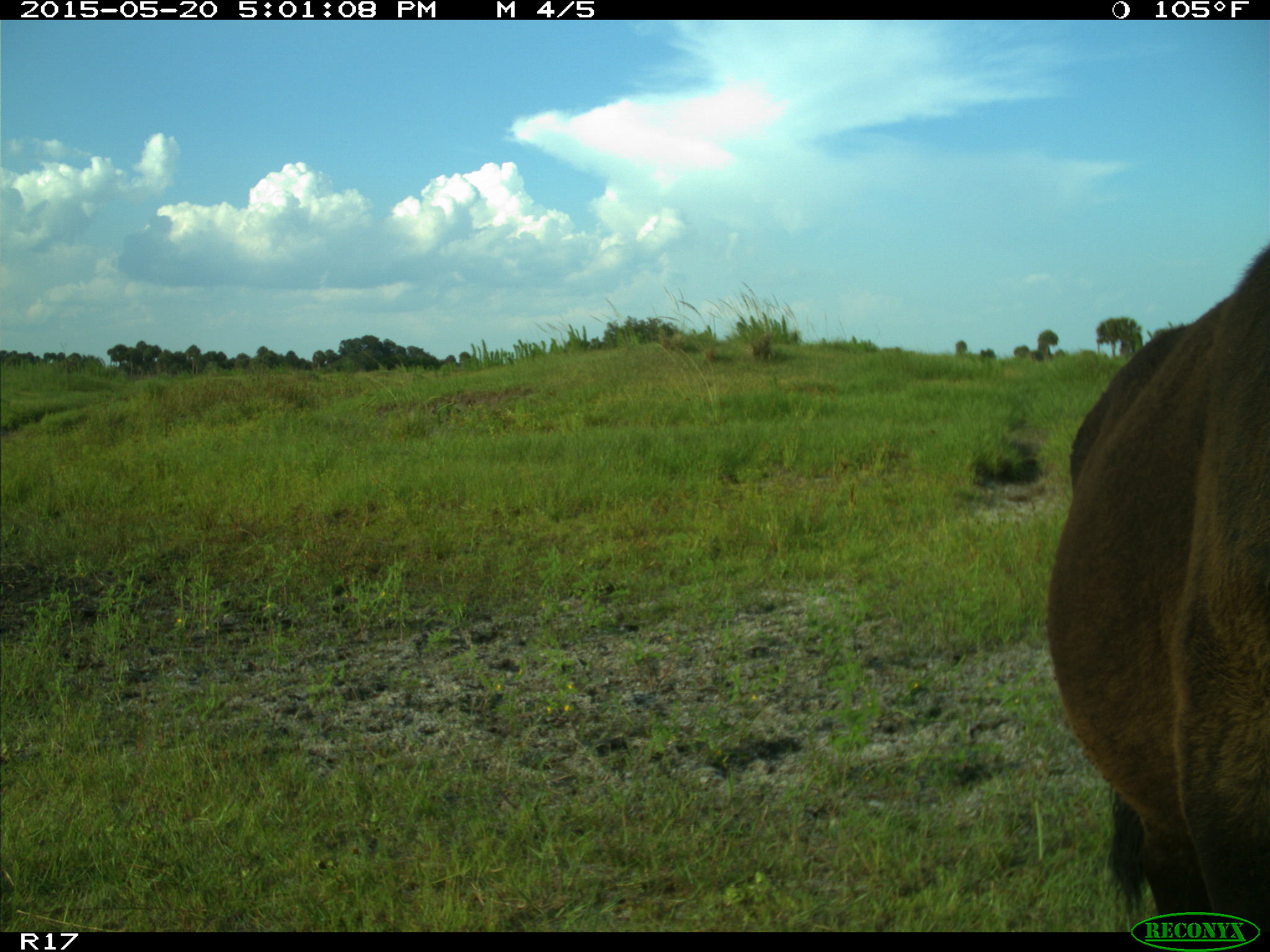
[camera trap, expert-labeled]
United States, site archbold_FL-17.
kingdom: Animalia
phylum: Chordata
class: Mammalia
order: Artiodactyla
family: Bovidae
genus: Bos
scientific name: Bos taurus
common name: domestic cow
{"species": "Bos taurus (domestic cow)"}